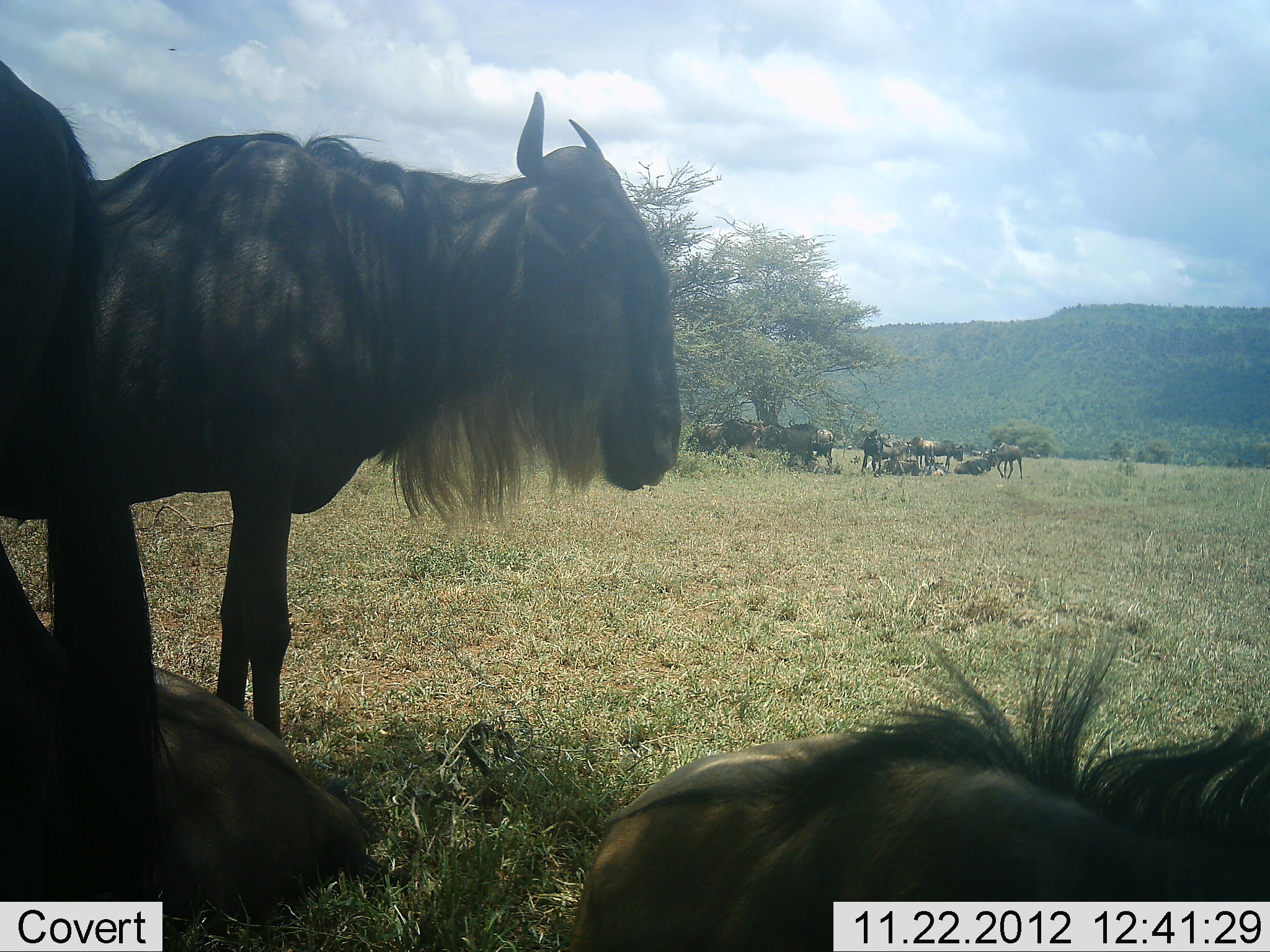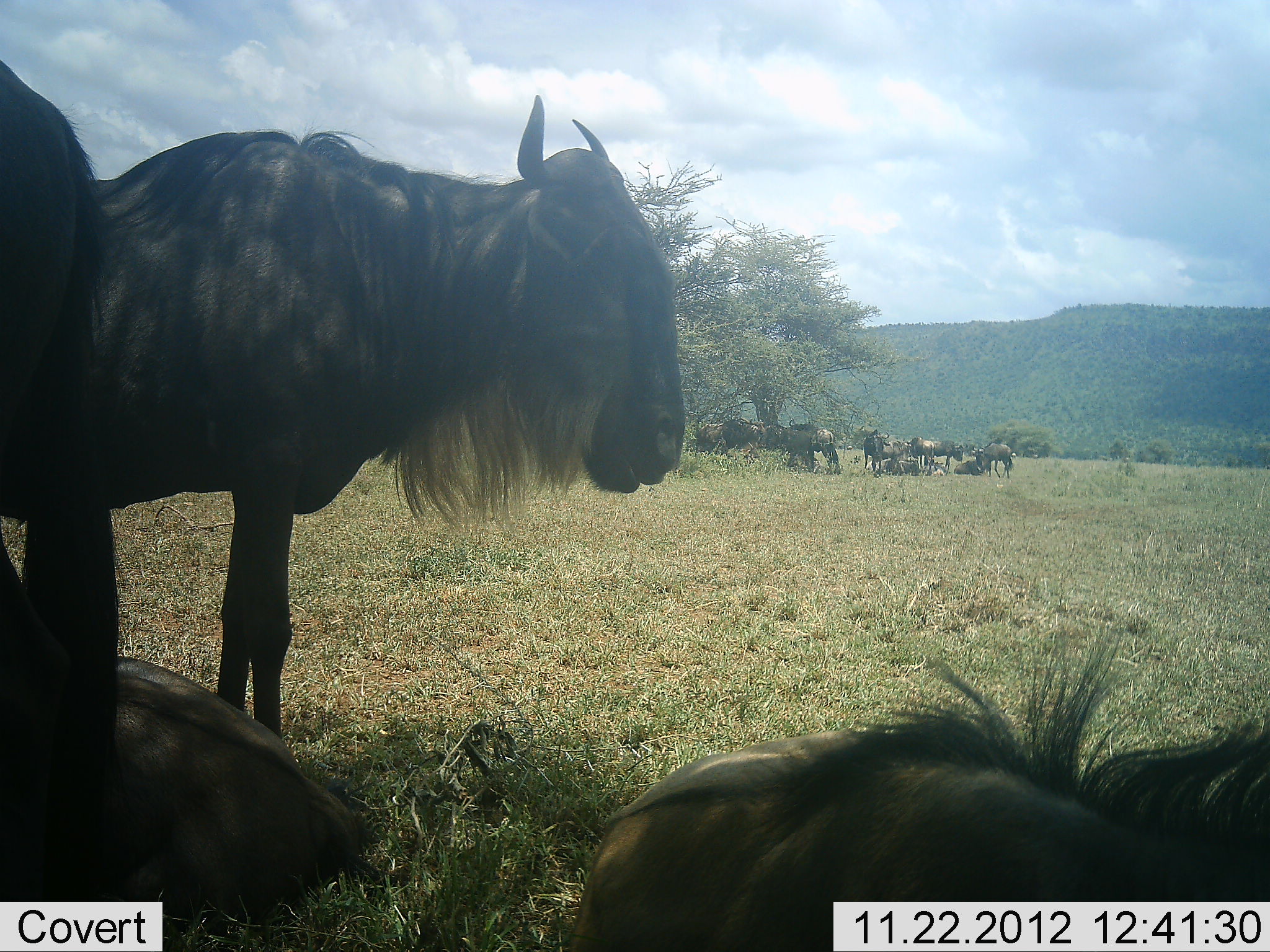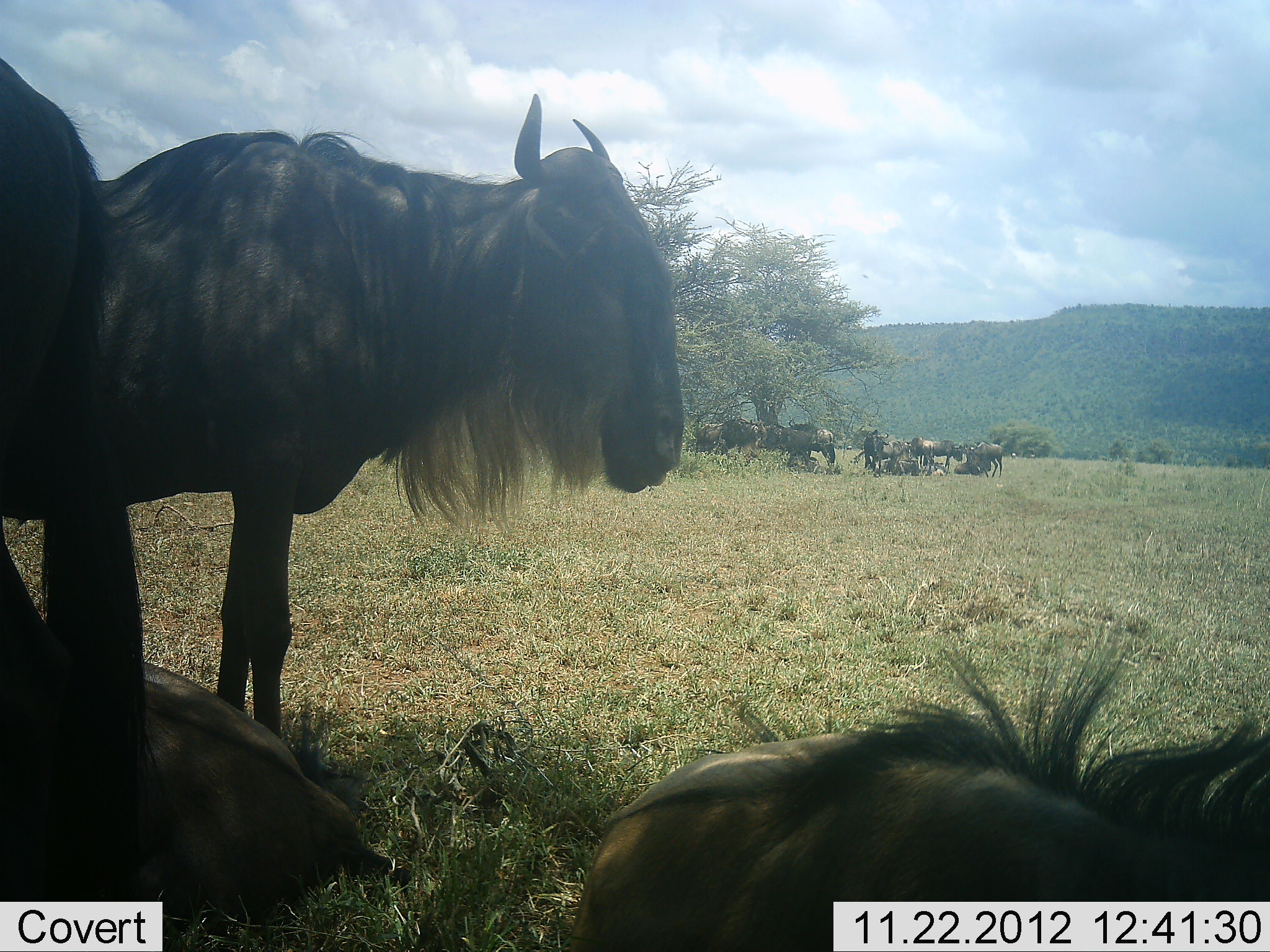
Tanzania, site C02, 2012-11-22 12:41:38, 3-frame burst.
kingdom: Animalia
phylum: Chordata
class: Mammalia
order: Artiodactyla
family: Bovidae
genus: Connochaetes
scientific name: Connochaetes taurinus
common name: blue wildebeest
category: wildebeest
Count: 11-50.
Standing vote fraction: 71%.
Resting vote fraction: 95%.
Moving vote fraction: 18%.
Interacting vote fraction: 8%.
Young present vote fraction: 5%.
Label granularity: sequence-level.